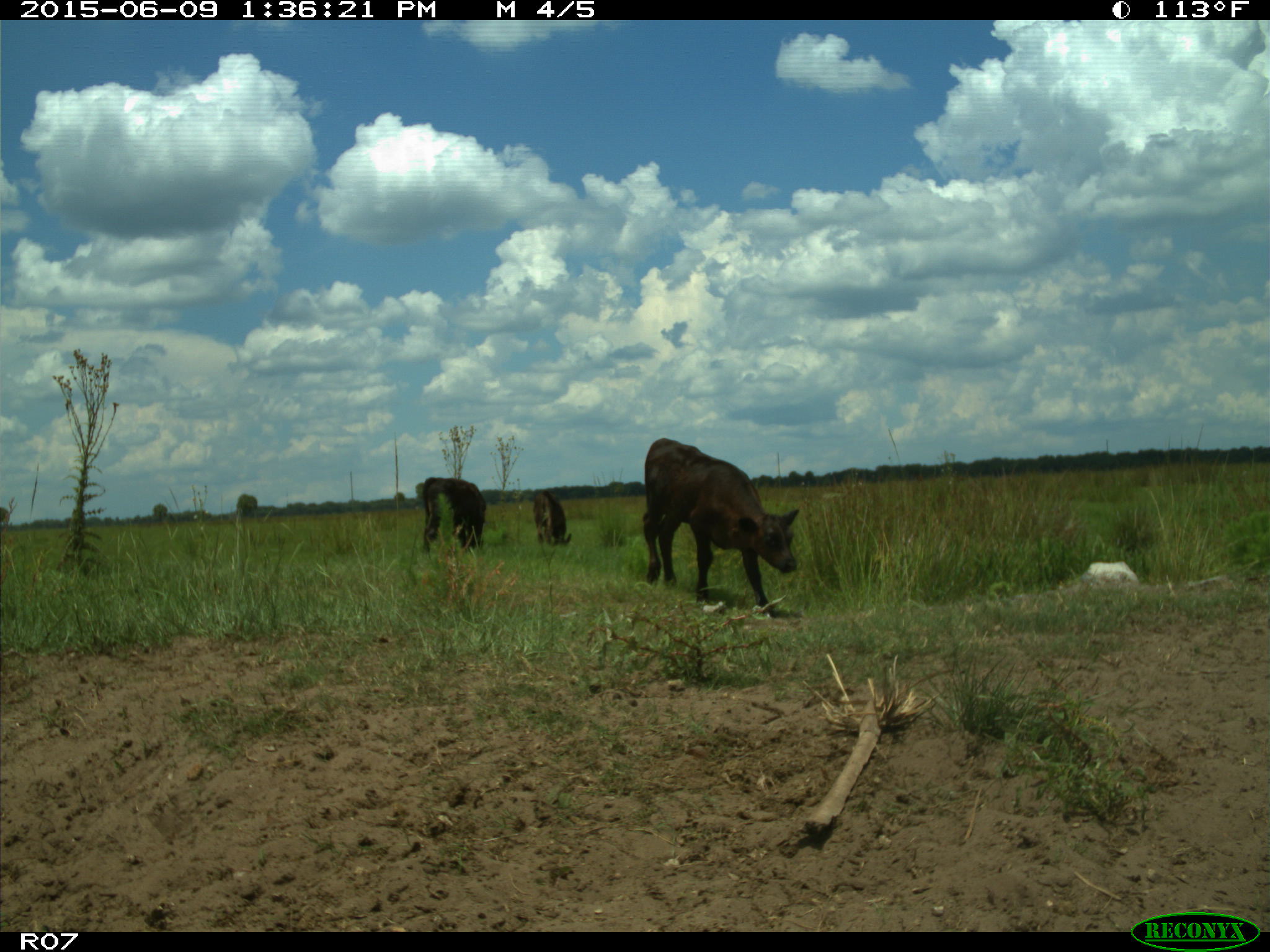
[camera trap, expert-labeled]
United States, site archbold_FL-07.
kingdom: Animalia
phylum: Chordata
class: Mammalia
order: Artiodactyla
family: Bovidae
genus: Bos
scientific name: Bos taurus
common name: domestic cow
Bos taurus (domestic cow).